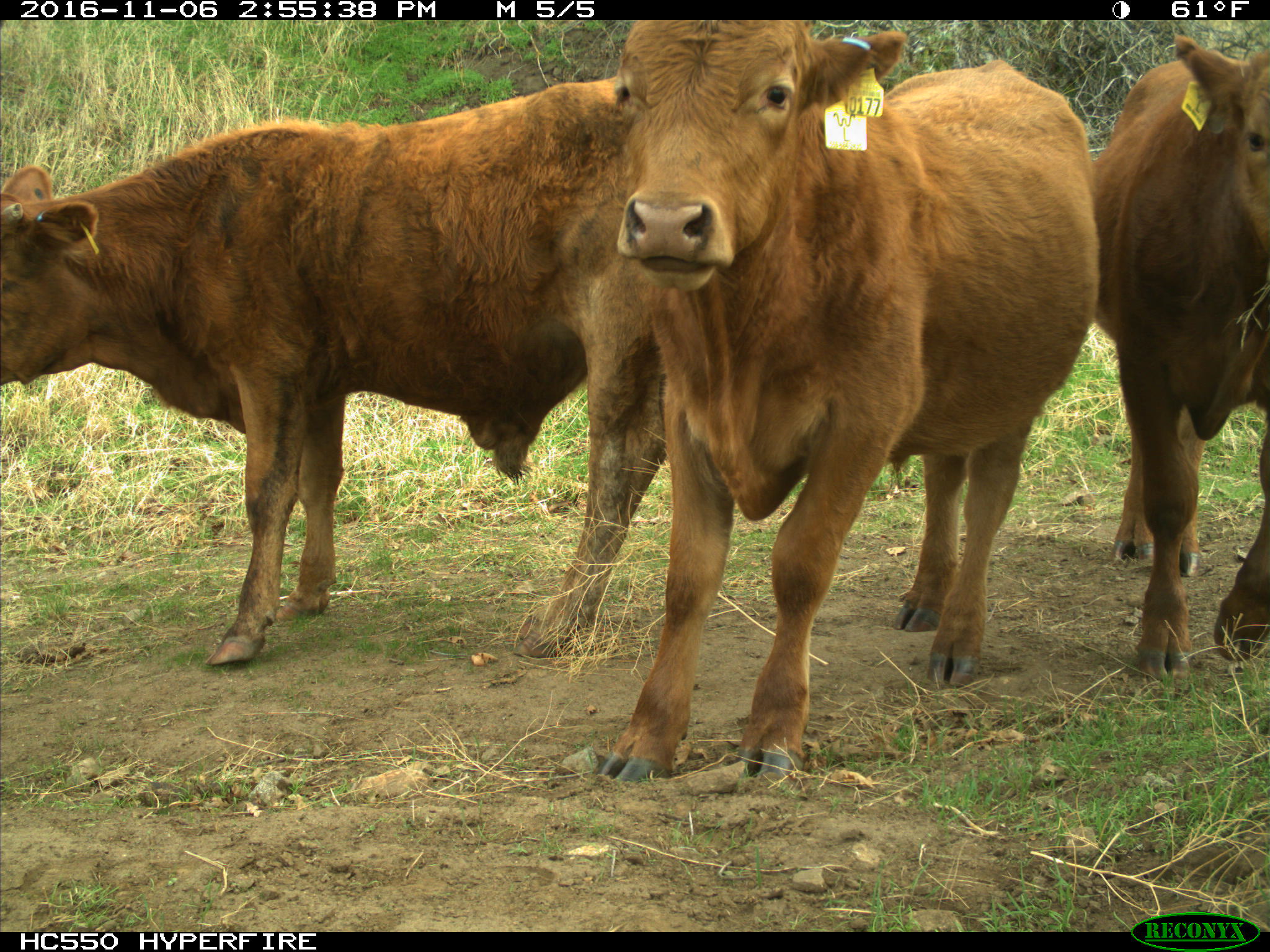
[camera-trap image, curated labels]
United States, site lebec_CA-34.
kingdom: Animalia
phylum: Chordata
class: Mammalia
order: Artiodactyla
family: Bovidae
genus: Bos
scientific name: Bos taurus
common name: domestic cow